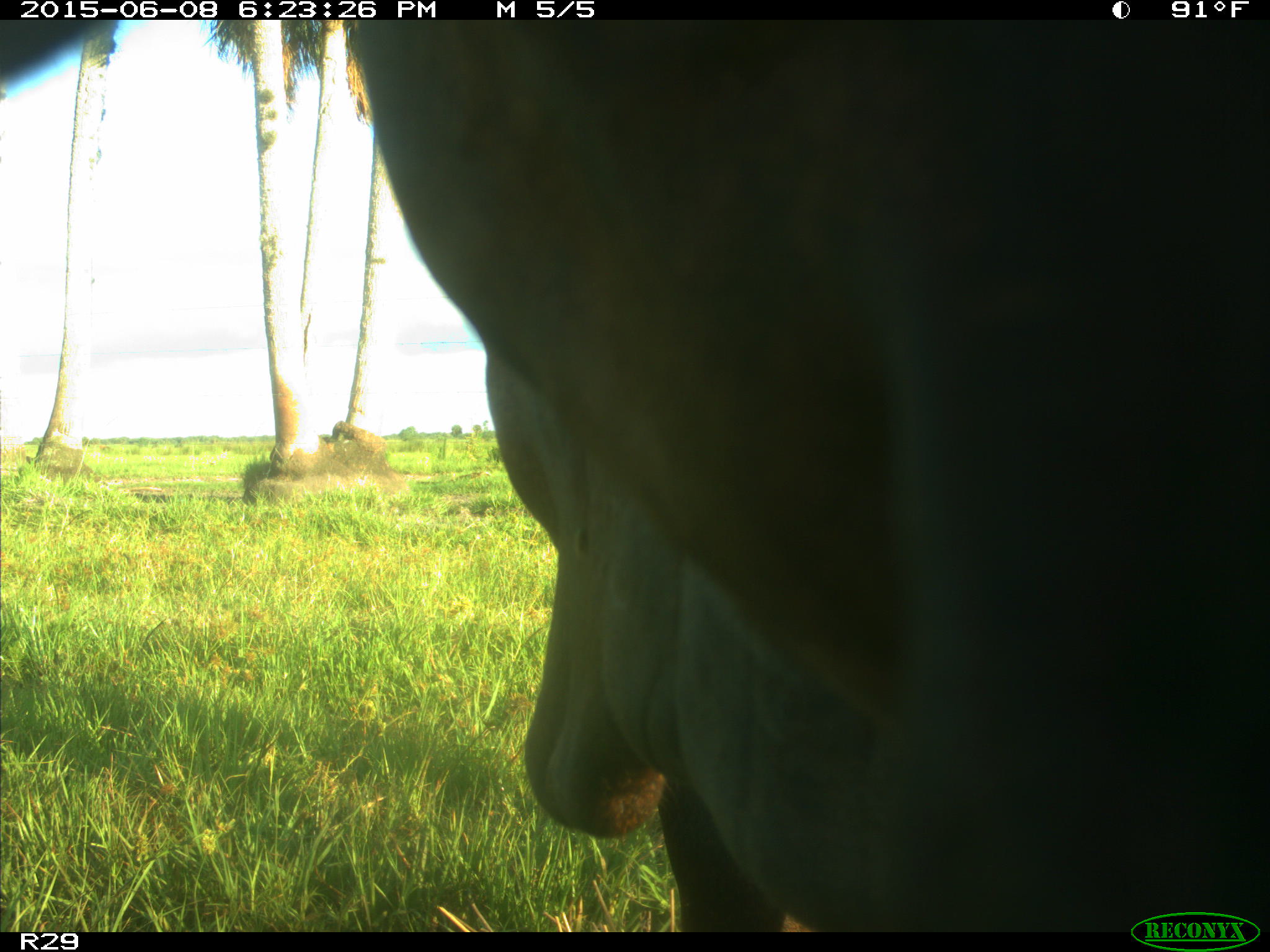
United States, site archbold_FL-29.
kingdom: Animalia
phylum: Chordata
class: Mammalia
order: Artiodactyla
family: Bovidae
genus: Bos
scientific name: Bos taurus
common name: domestic cow